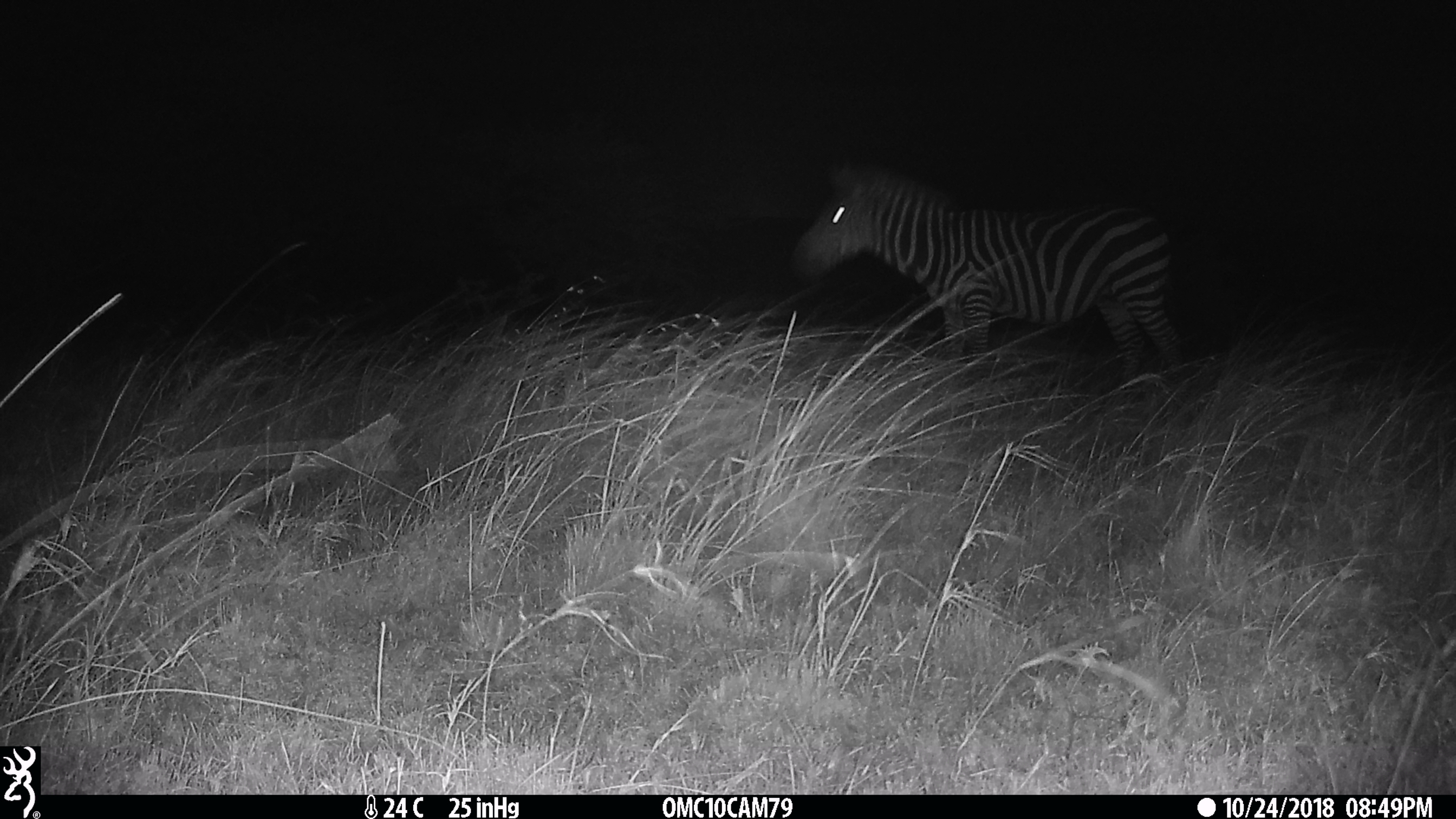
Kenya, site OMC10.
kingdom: Animalia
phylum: Chordata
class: Mammalia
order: Perissodactyla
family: Equidae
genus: Equus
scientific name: Equus quagga burchellii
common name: burchell's zebra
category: zebra